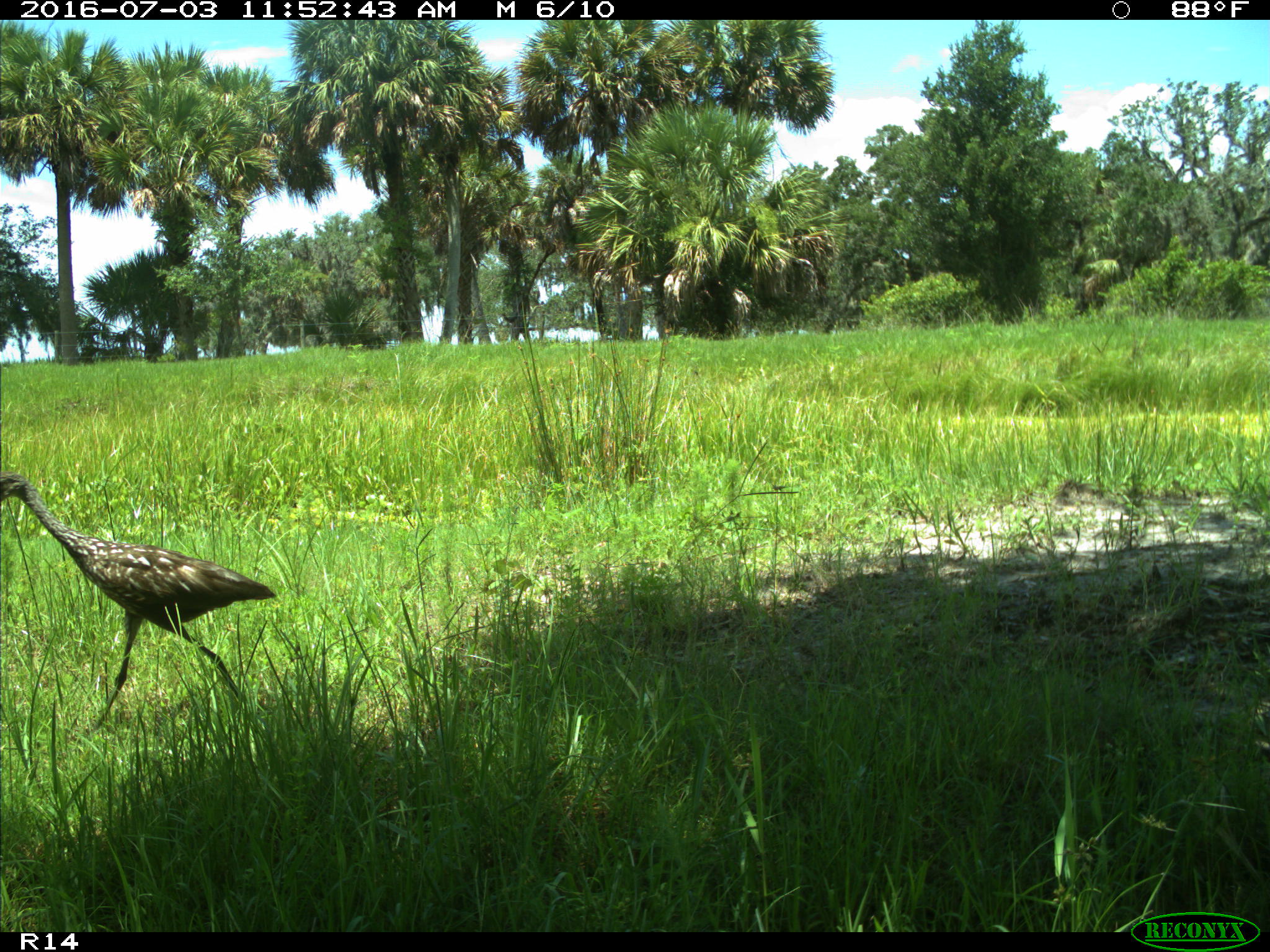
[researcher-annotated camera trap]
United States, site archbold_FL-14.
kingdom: Animalia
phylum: Chordata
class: Aves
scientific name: Aves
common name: birds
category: unidentified bird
Unidentified bird (birds) (Aves).